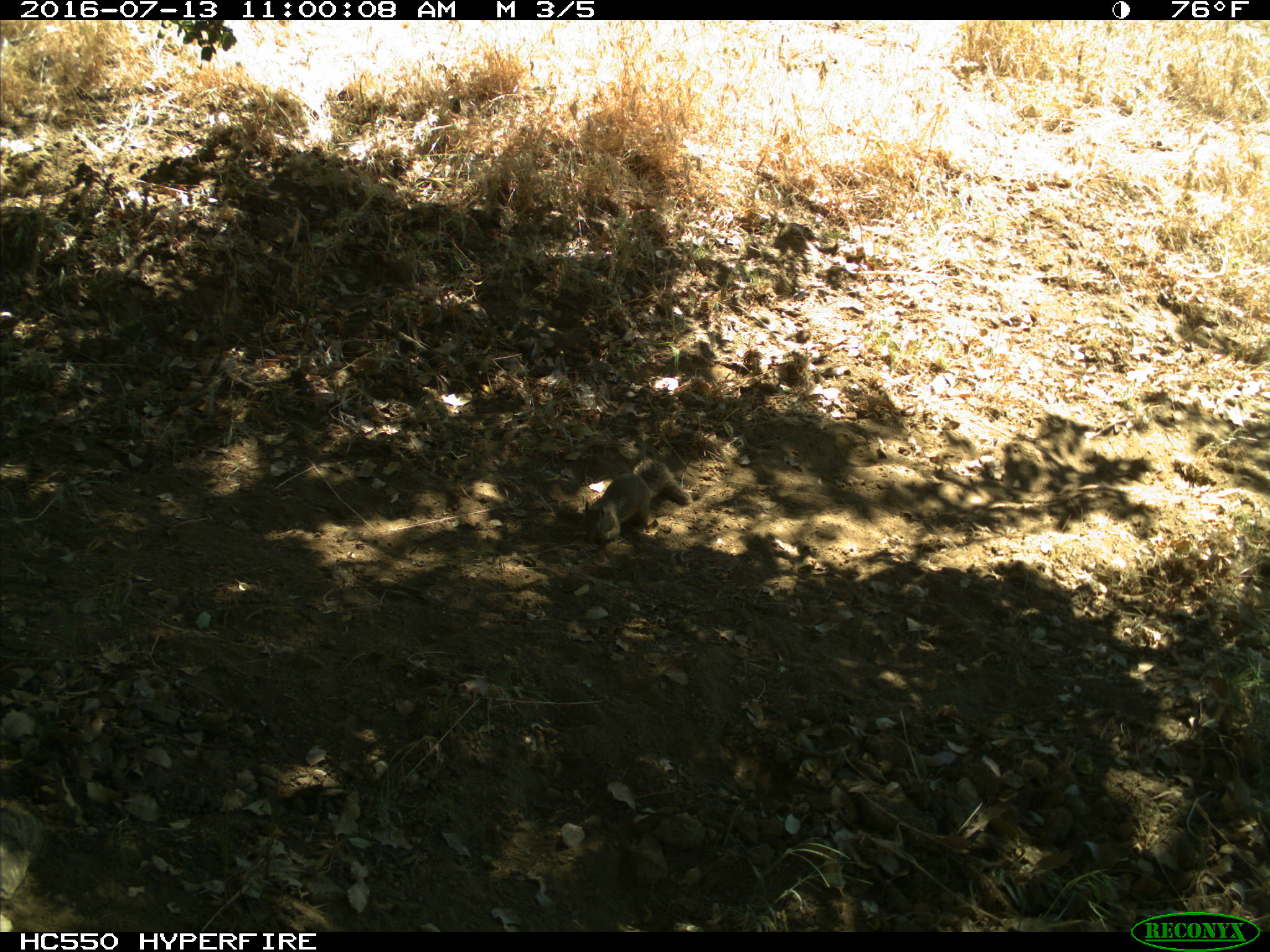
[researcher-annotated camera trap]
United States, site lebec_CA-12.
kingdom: Animalia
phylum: Chordata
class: Mammalia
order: Rodentia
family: Sciuridae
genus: Otospermophilus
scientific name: Otospermophilus beecheyi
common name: california ground squirrel